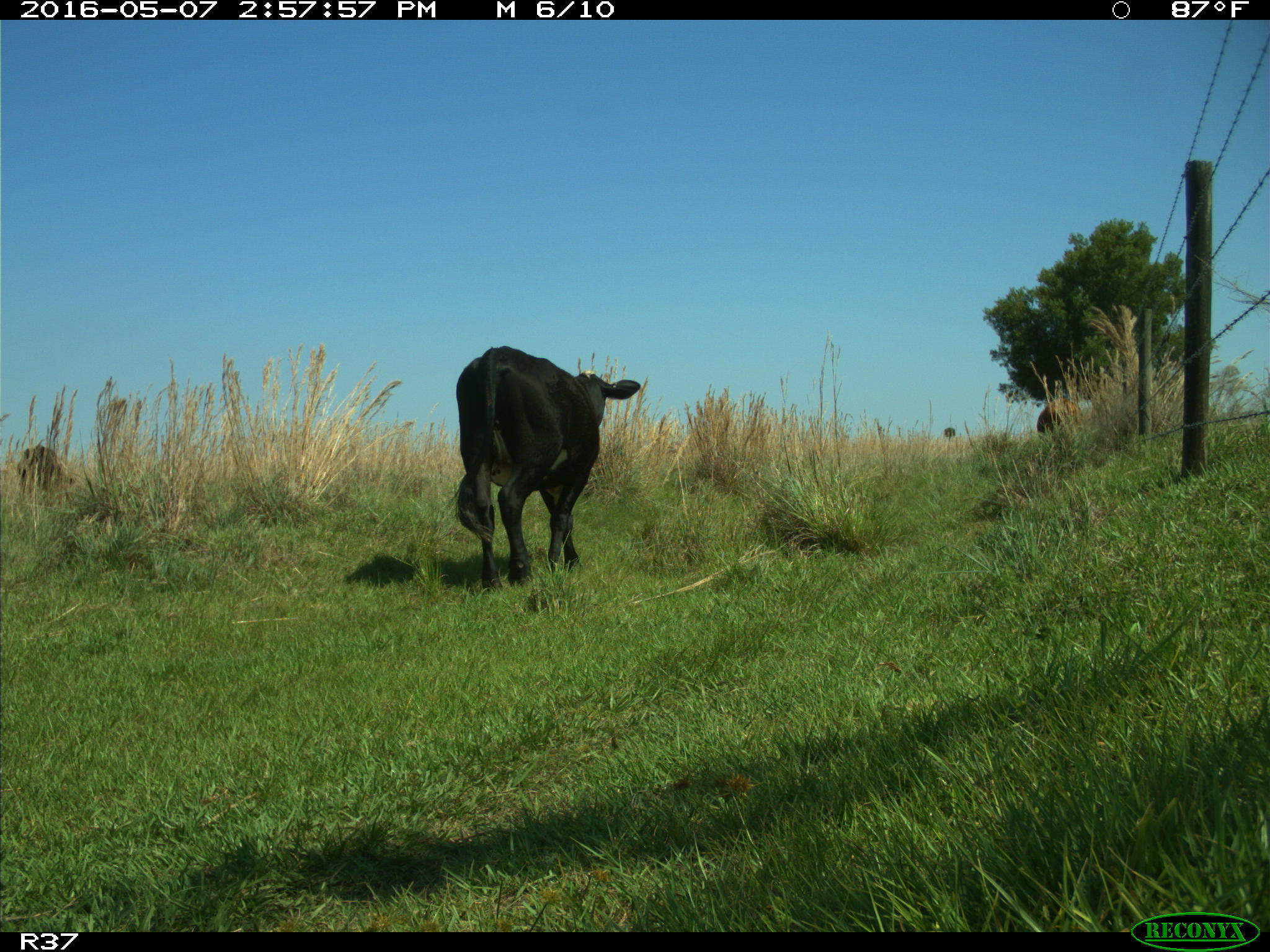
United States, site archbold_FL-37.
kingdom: Animalia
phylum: Chordata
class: Mammalia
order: Artiodactyla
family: Bovidae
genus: Bos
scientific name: Bos taurus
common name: domestic cow